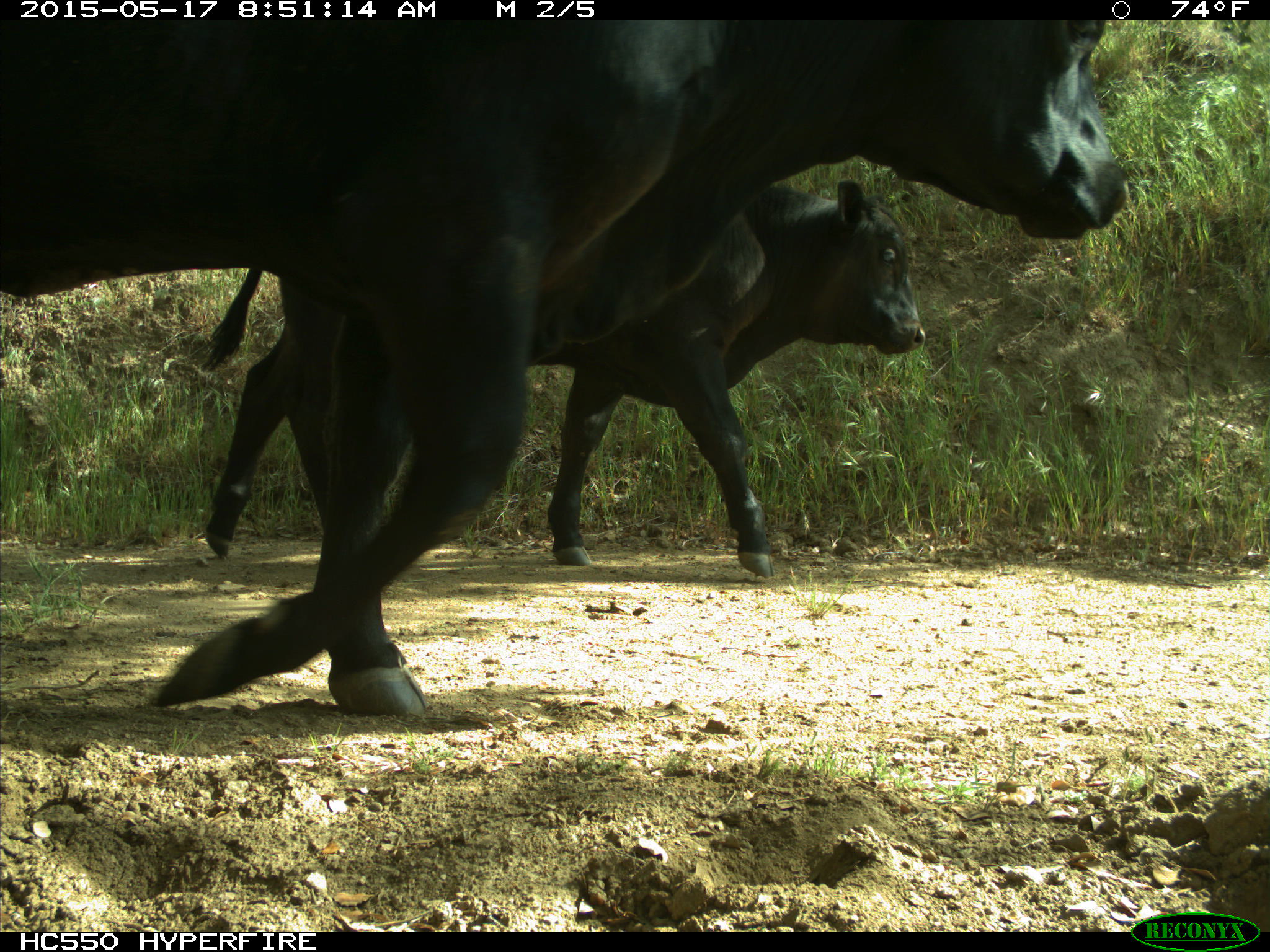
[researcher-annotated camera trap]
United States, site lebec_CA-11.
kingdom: Animalia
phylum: Chordata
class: Mammalia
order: Artiodactyla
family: Bovidae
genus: Bos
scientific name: Bos taurus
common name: domestic cow